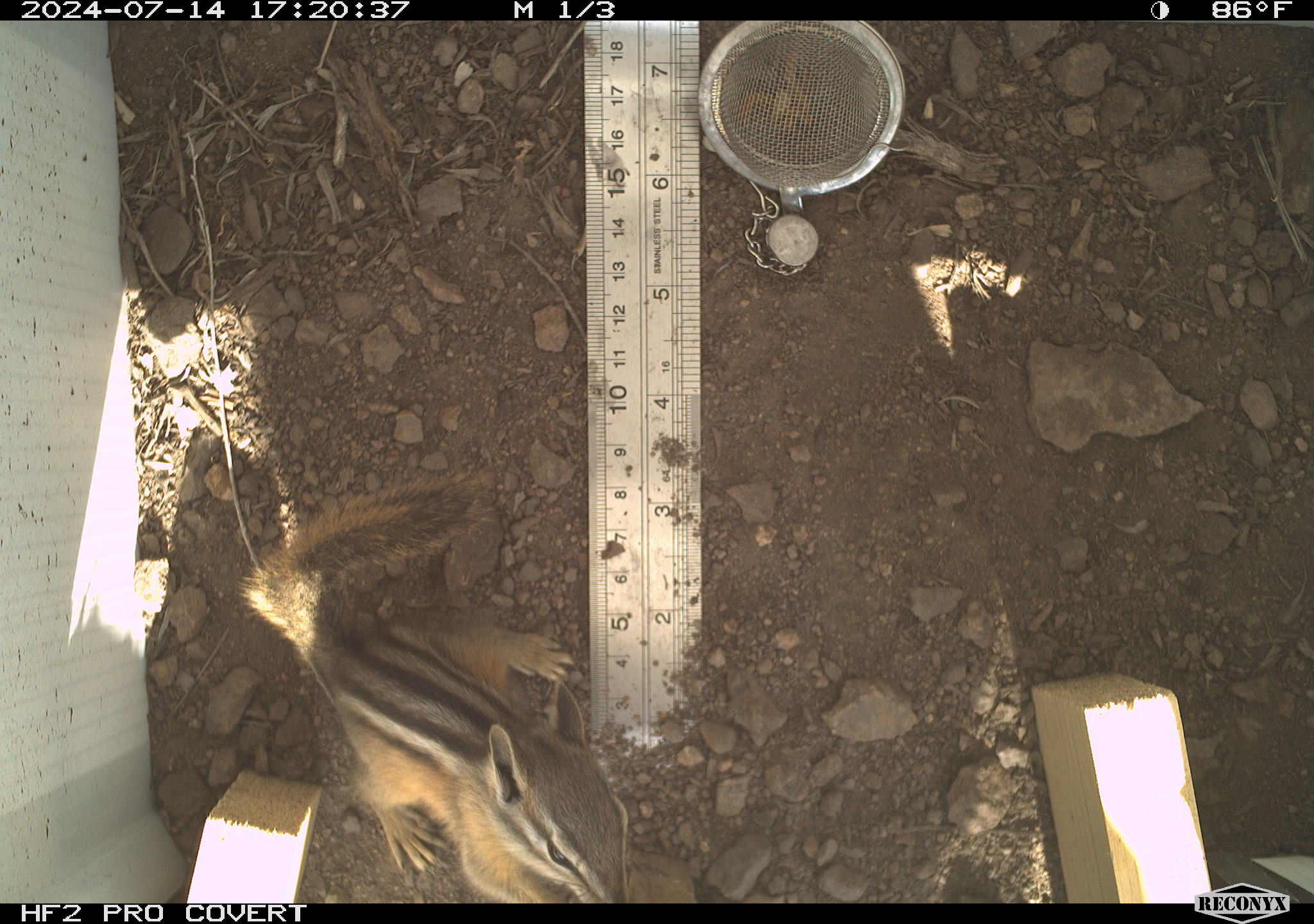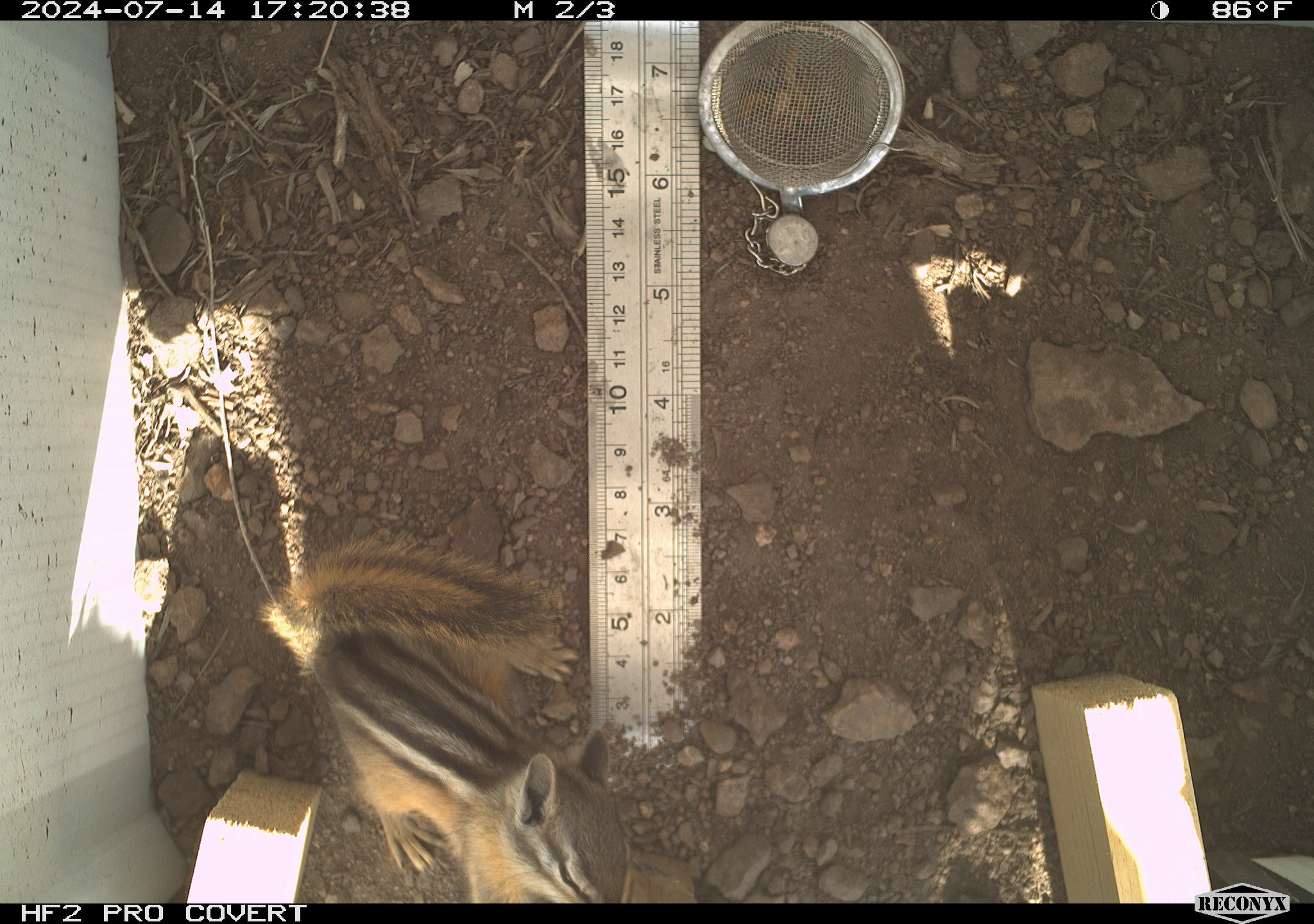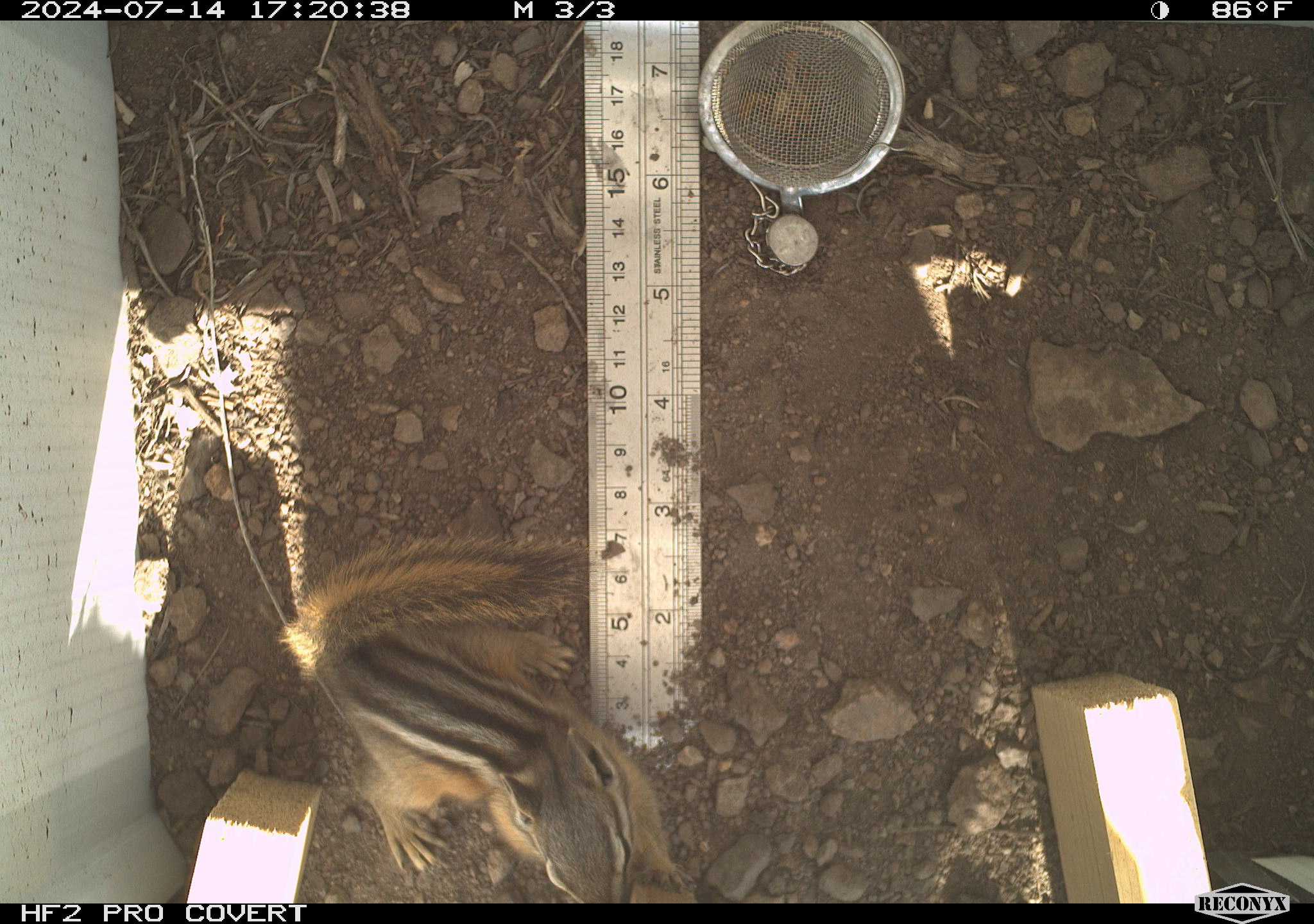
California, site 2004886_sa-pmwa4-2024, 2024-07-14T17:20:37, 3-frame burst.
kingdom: Animalia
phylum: Chordata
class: Mammalia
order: Rodentia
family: Sciuridae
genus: Neotamias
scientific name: Neotamias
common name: western chipmunks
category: neotamias species